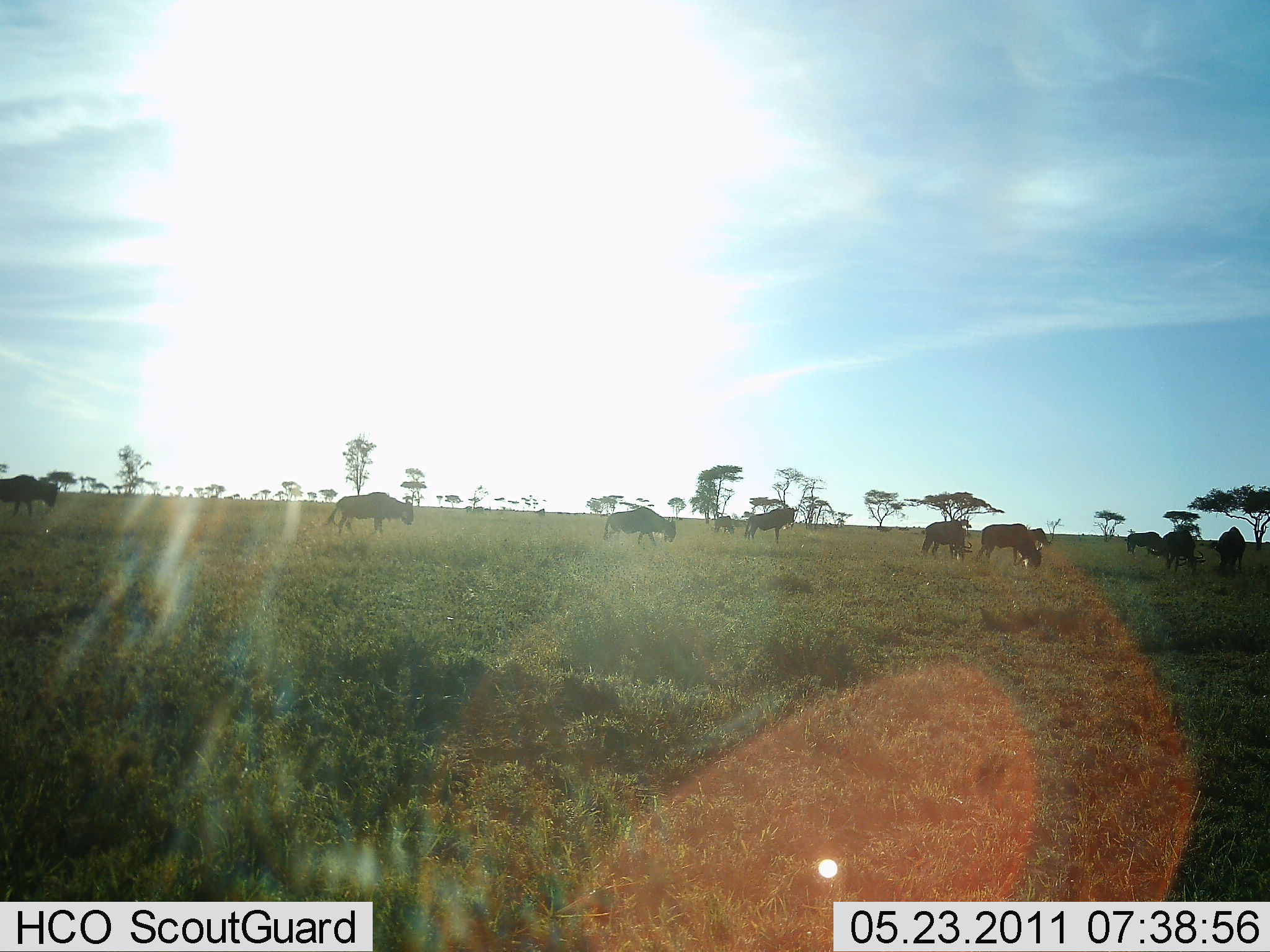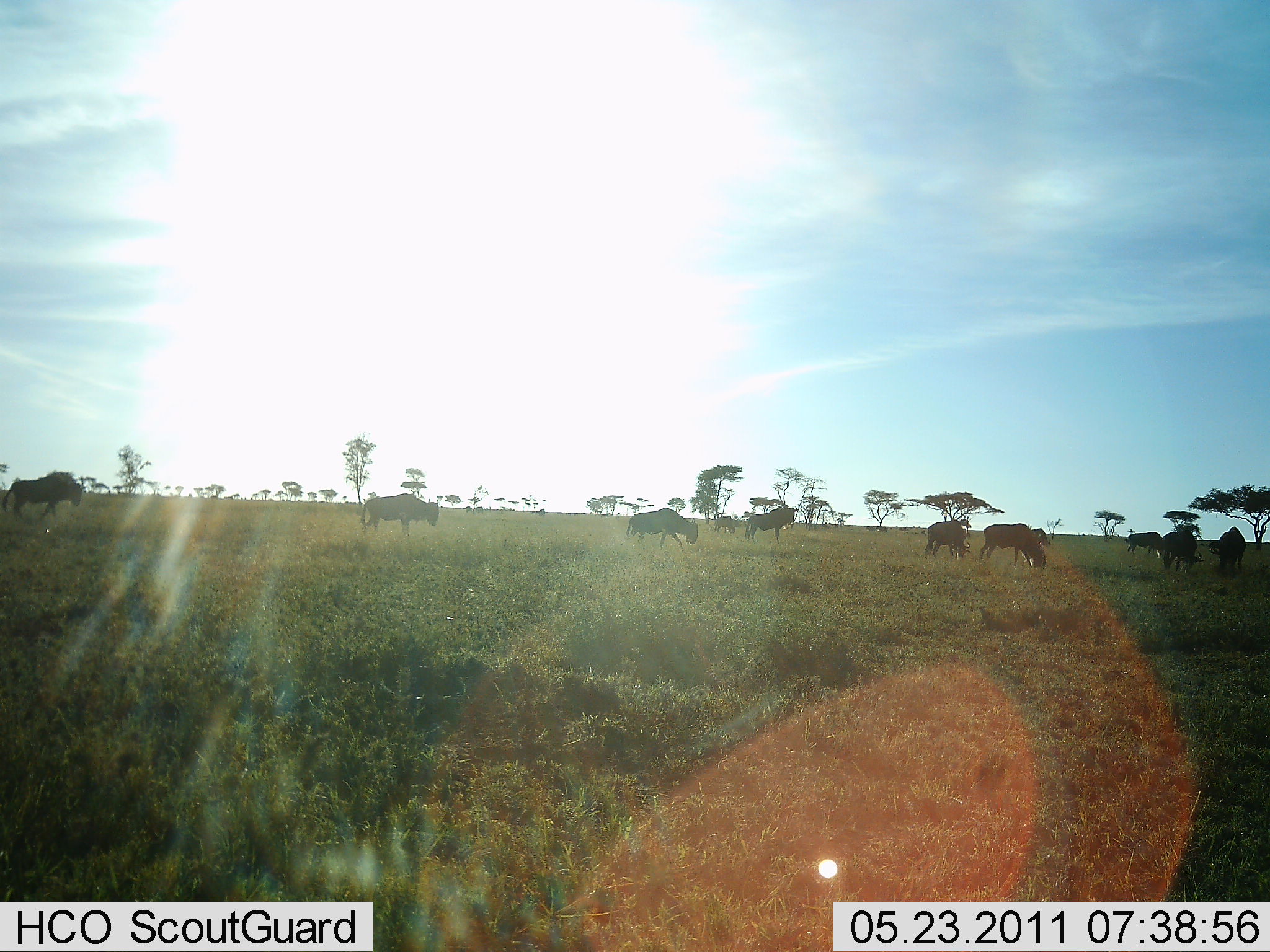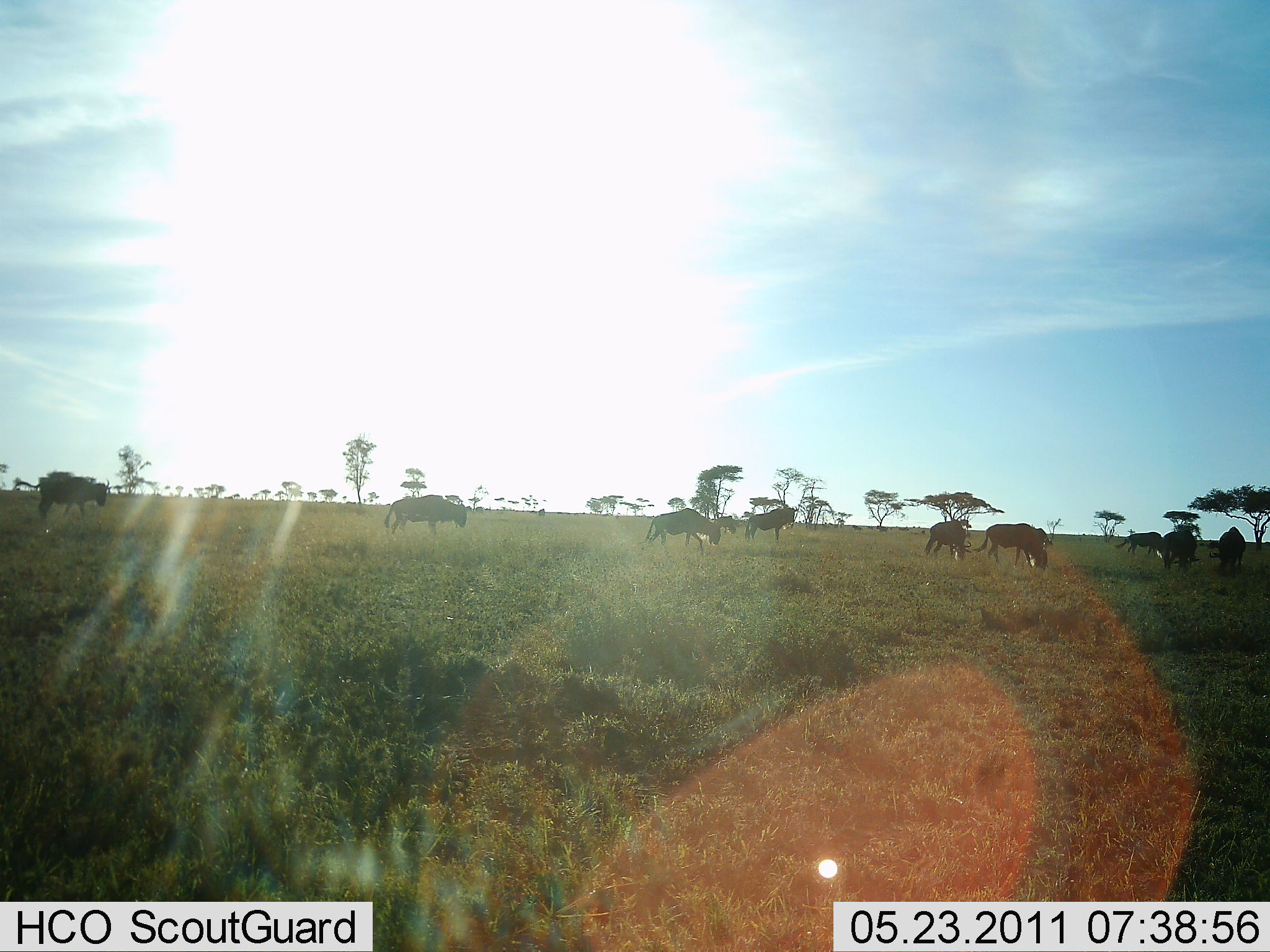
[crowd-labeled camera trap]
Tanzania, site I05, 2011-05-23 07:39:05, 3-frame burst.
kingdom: Animalia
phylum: Chordata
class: Mammalia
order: Artiodactyla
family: Bovidae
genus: Connochaetes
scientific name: Connochaetes taurinus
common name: blue wildebeest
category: wildebeest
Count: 11-50.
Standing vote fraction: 50%.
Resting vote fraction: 0%.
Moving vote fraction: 90%.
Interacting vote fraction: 0%.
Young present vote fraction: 0%.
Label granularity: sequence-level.